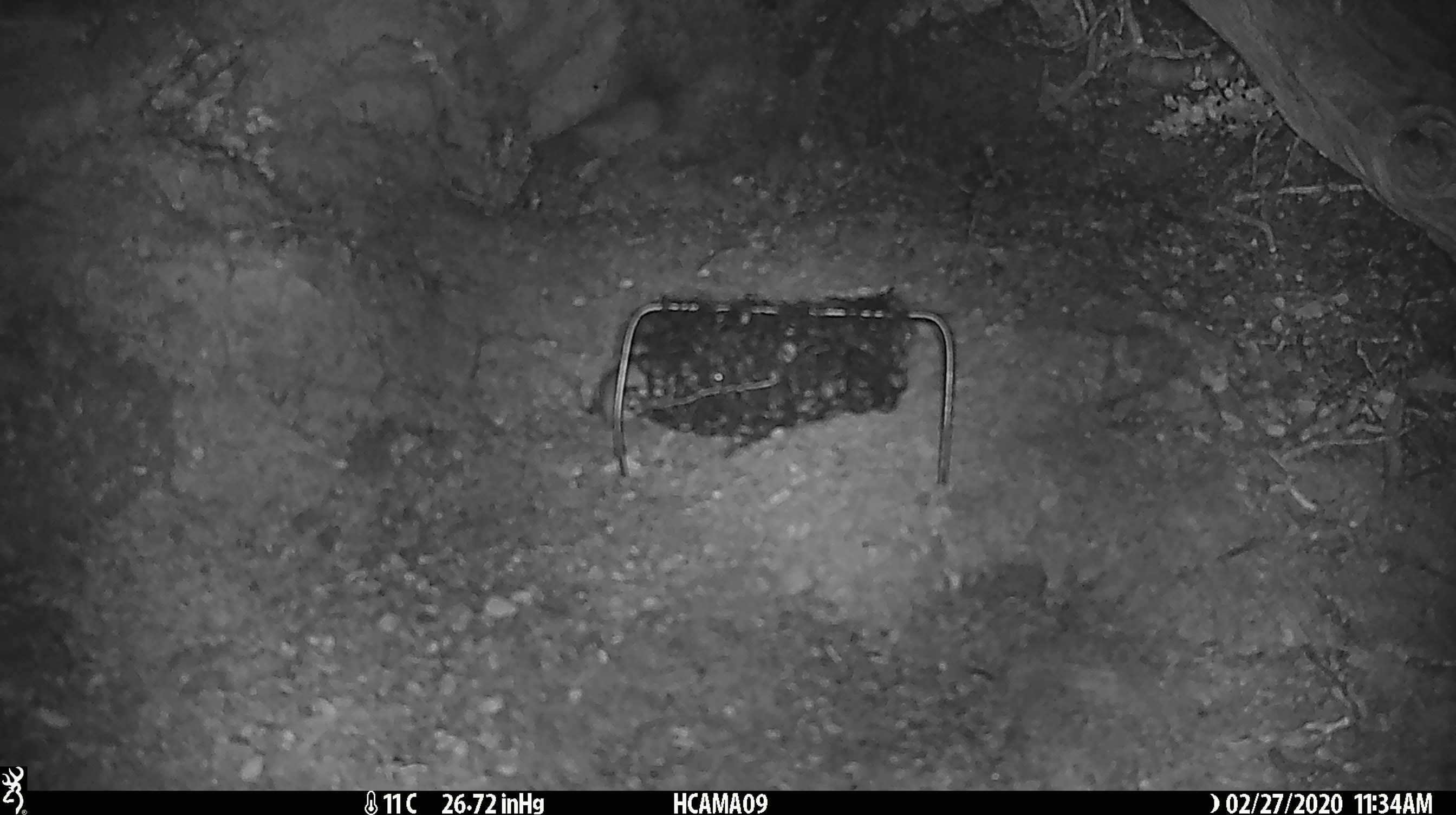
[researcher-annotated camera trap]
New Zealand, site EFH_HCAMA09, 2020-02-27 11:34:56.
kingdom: Animalia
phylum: Chordata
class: Mammalia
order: Rodentia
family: Muridae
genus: Mus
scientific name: Mus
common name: mouse